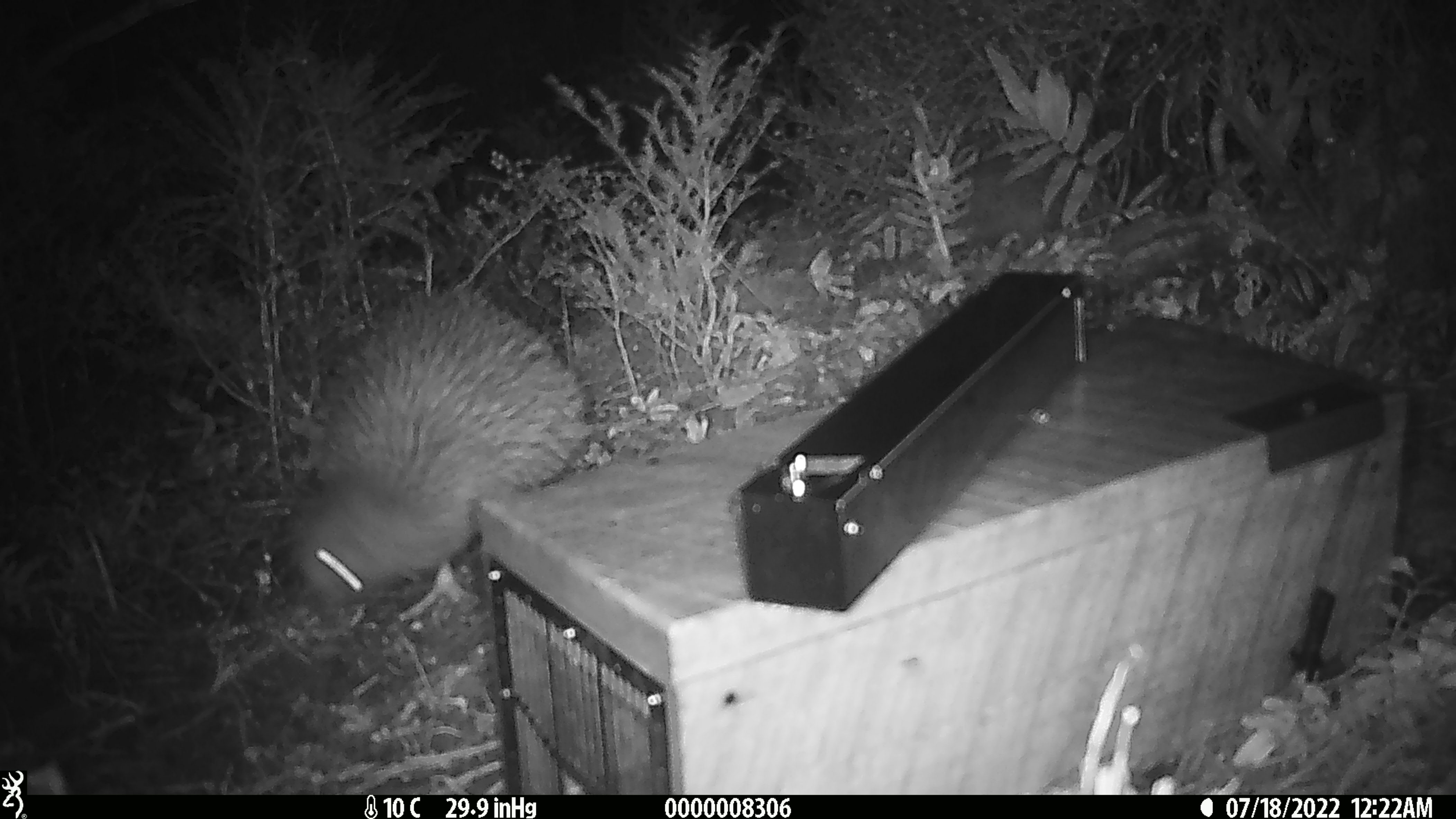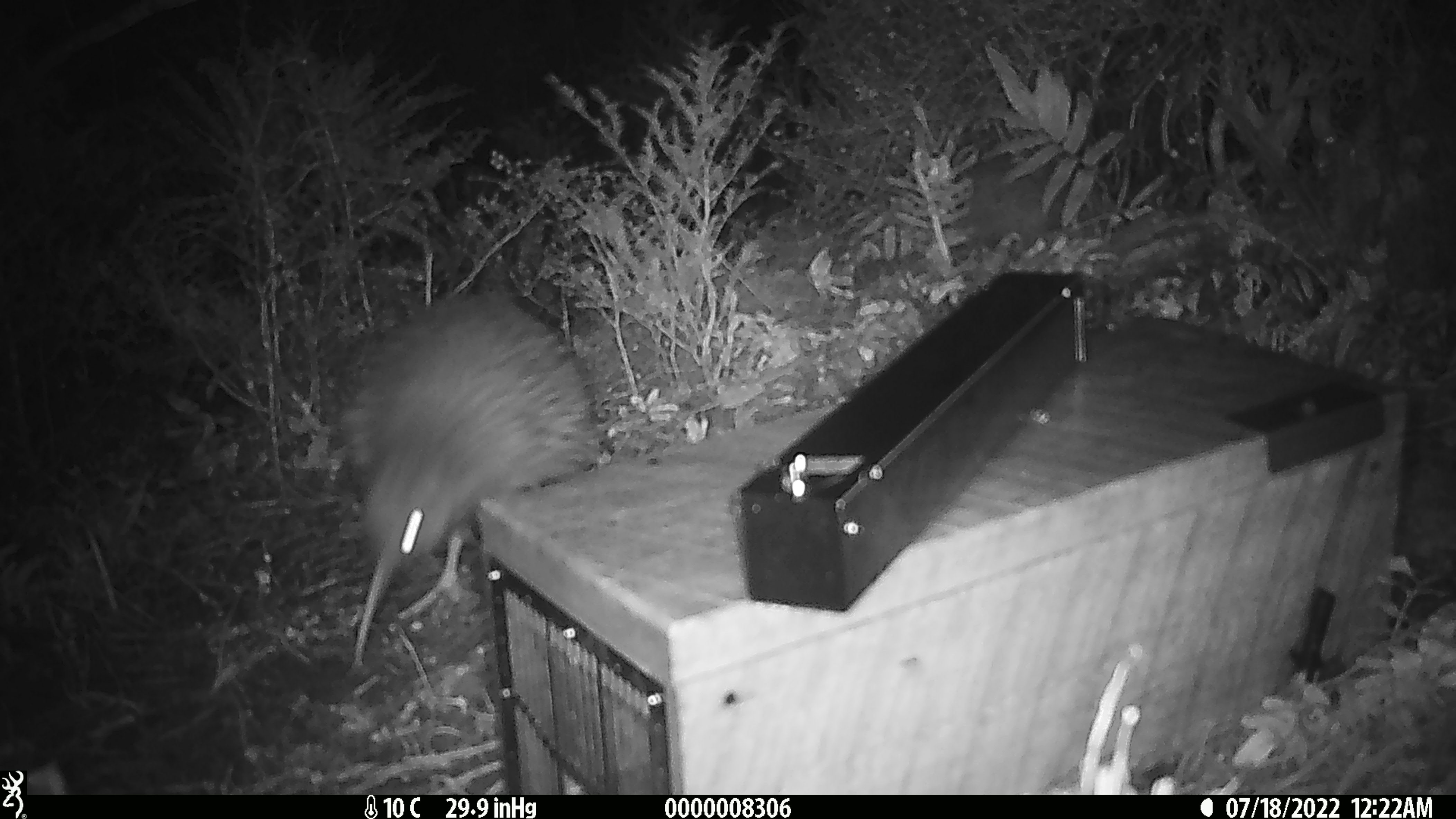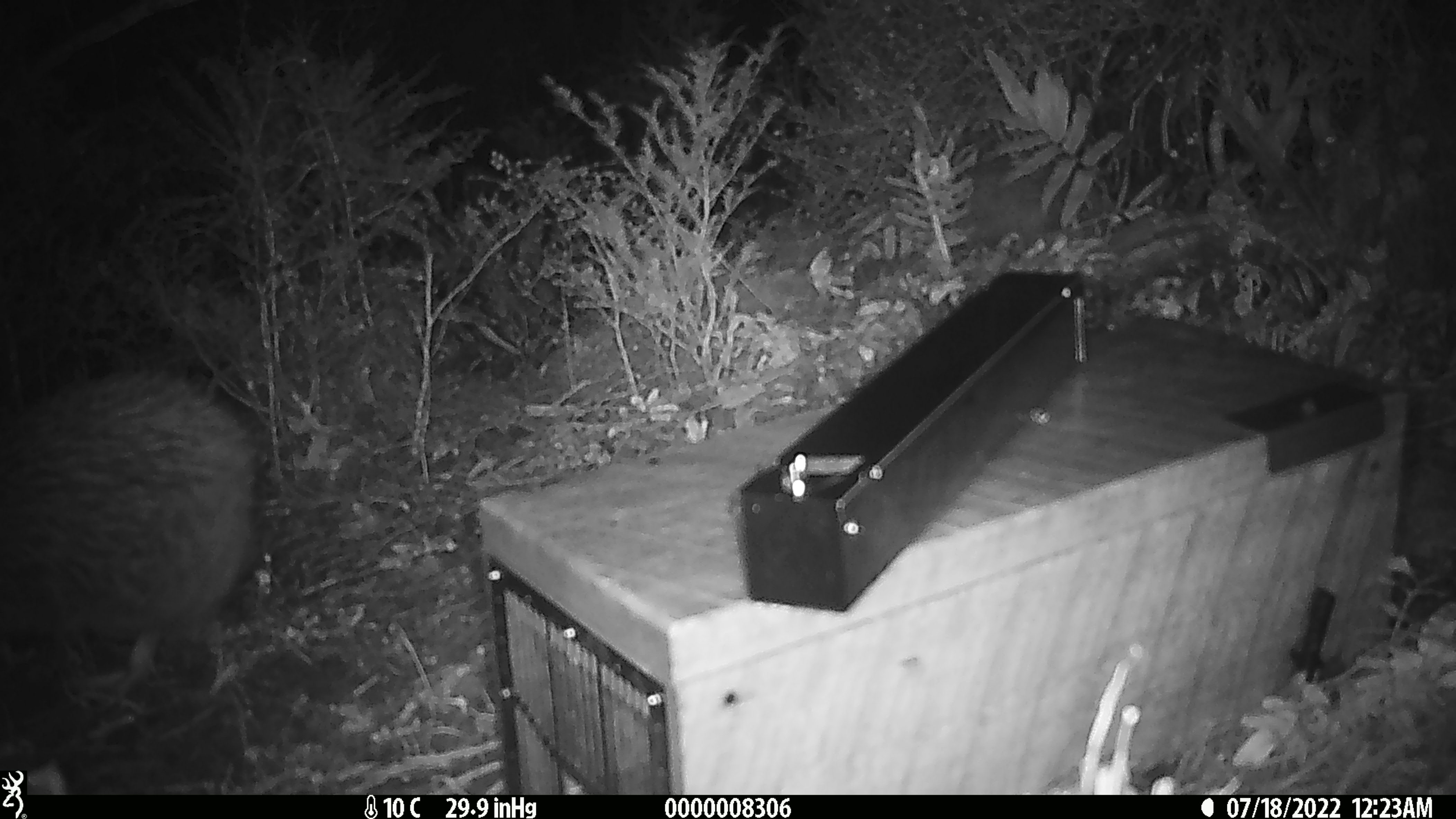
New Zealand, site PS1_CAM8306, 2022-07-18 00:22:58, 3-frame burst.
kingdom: Animalia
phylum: Chordata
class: Aves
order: Apterygiformes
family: Apterygidae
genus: Apteryx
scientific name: Apteryx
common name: kiwi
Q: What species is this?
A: Kiwi (Apteryx).